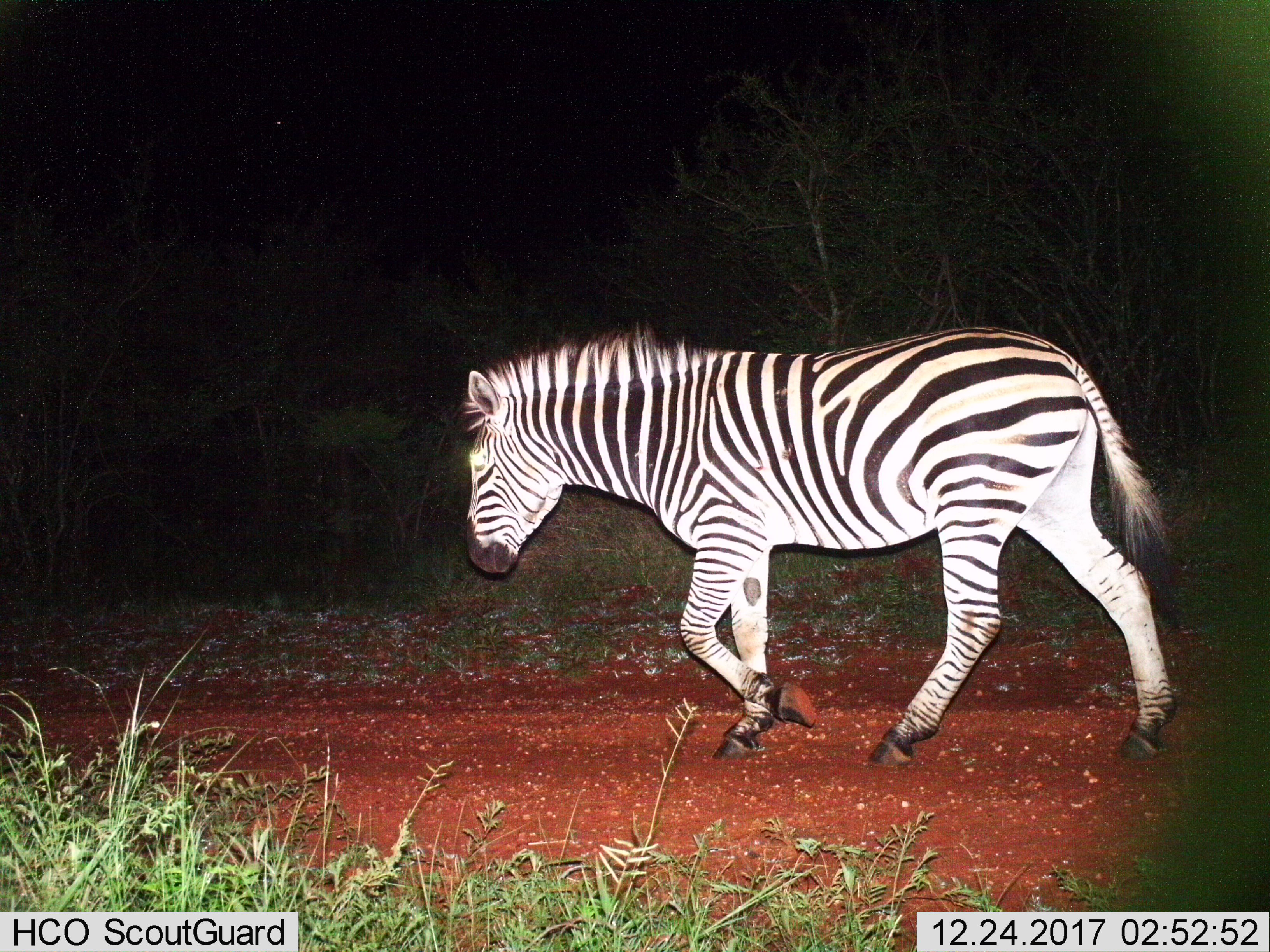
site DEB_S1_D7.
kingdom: Animalia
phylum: Chordata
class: Mammalia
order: Perissodactyla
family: Equidae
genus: Equus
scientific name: Equus quagga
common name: plains zebra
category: zebraplains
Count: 1.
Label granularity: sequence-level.